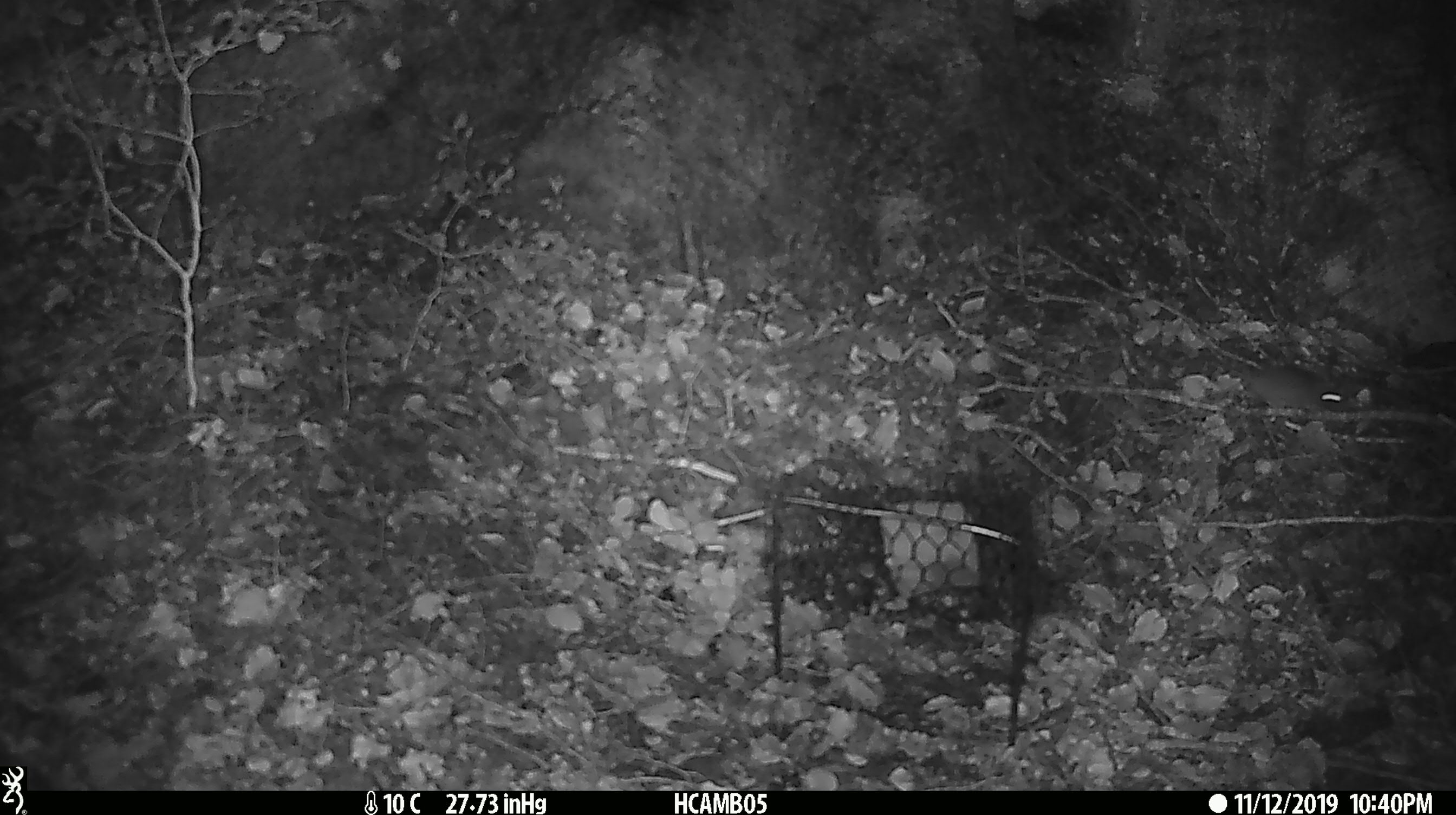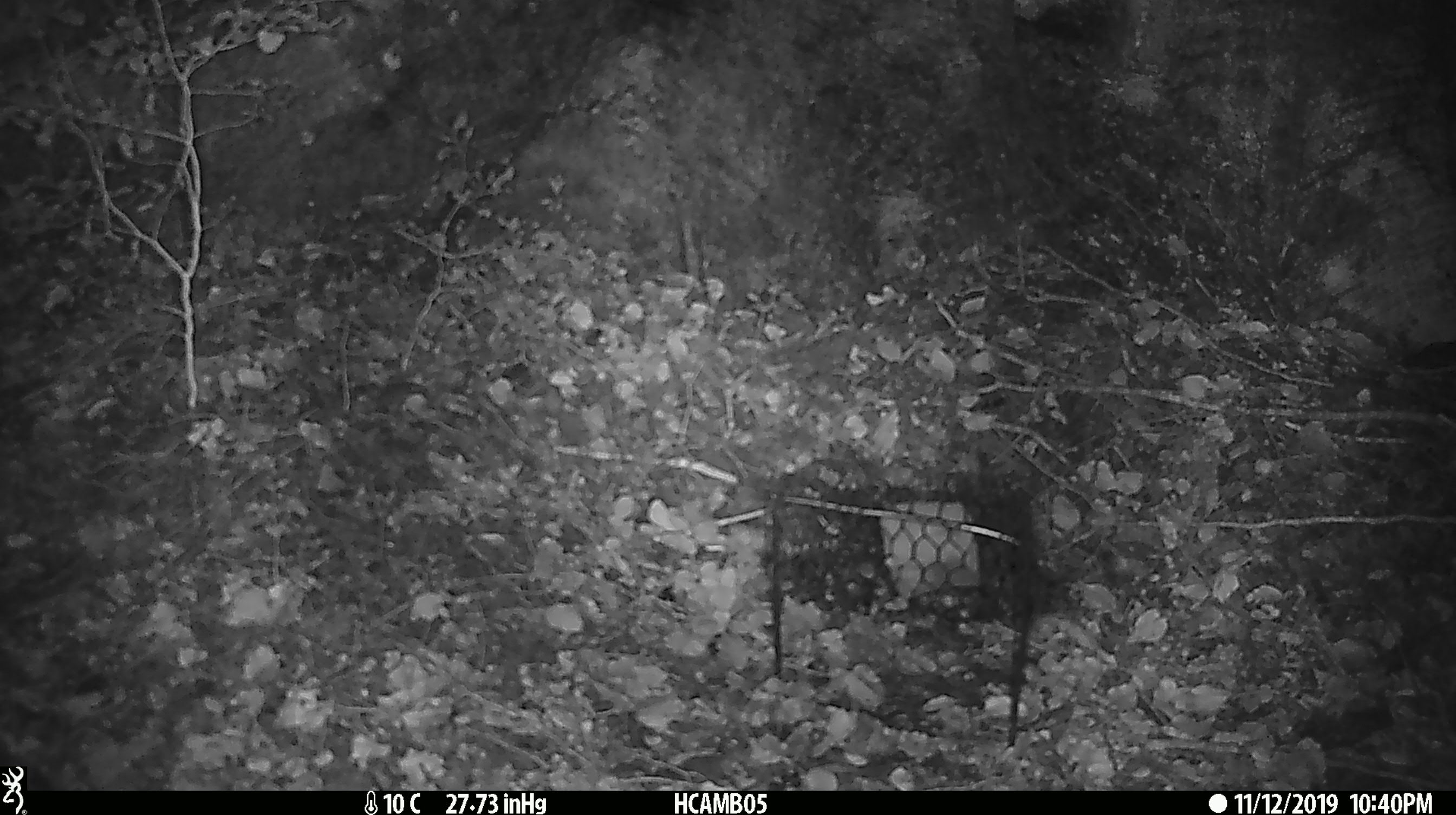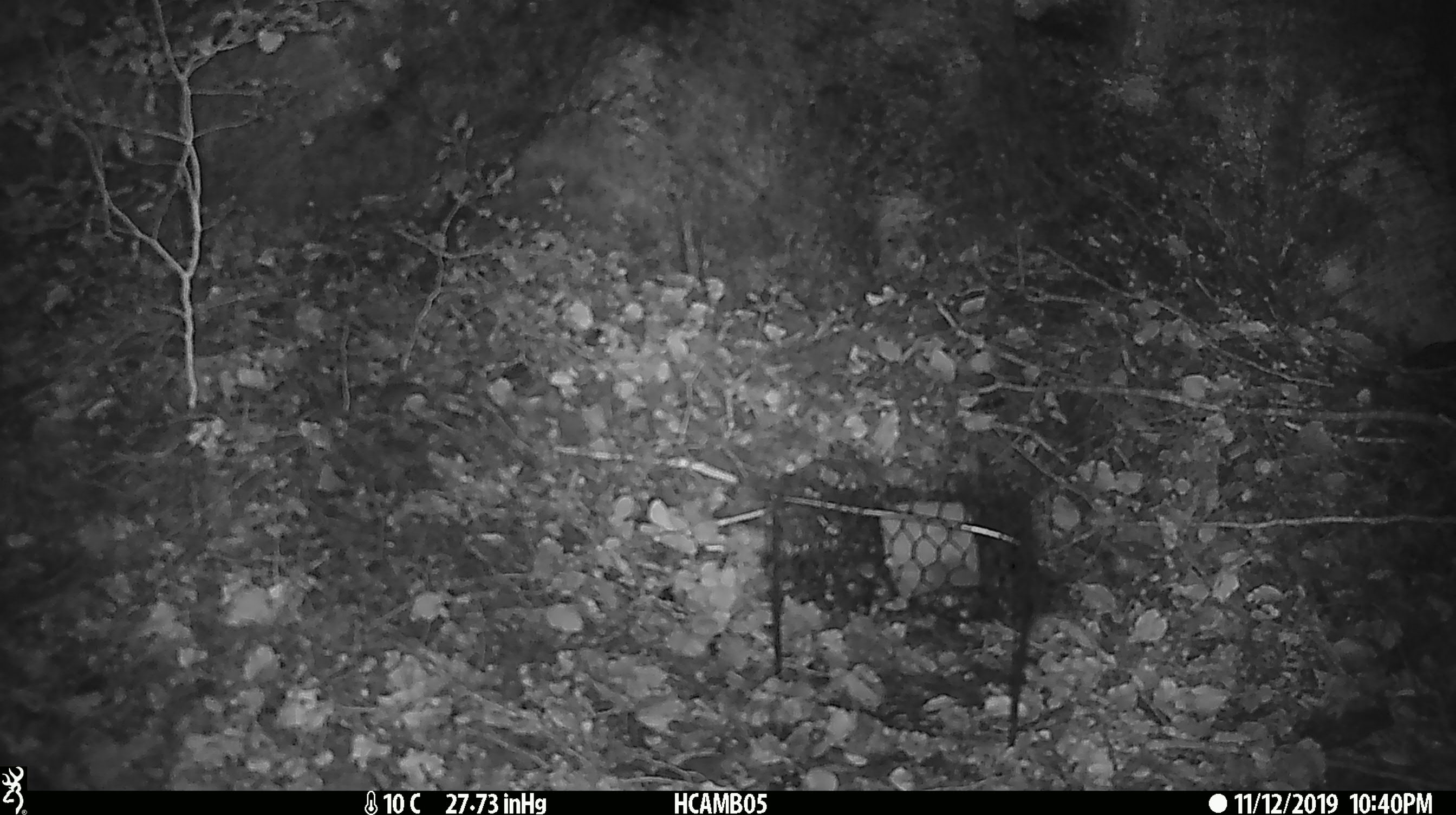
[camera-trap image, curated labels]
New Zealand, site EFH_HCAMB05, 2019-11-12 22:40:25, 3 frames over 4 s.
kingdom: Animalia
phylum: Chordata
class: Mammalia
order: Rodentia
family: Muridae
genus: Mus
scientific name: Mus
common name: mouse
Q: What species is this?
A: Mouse (Mus).